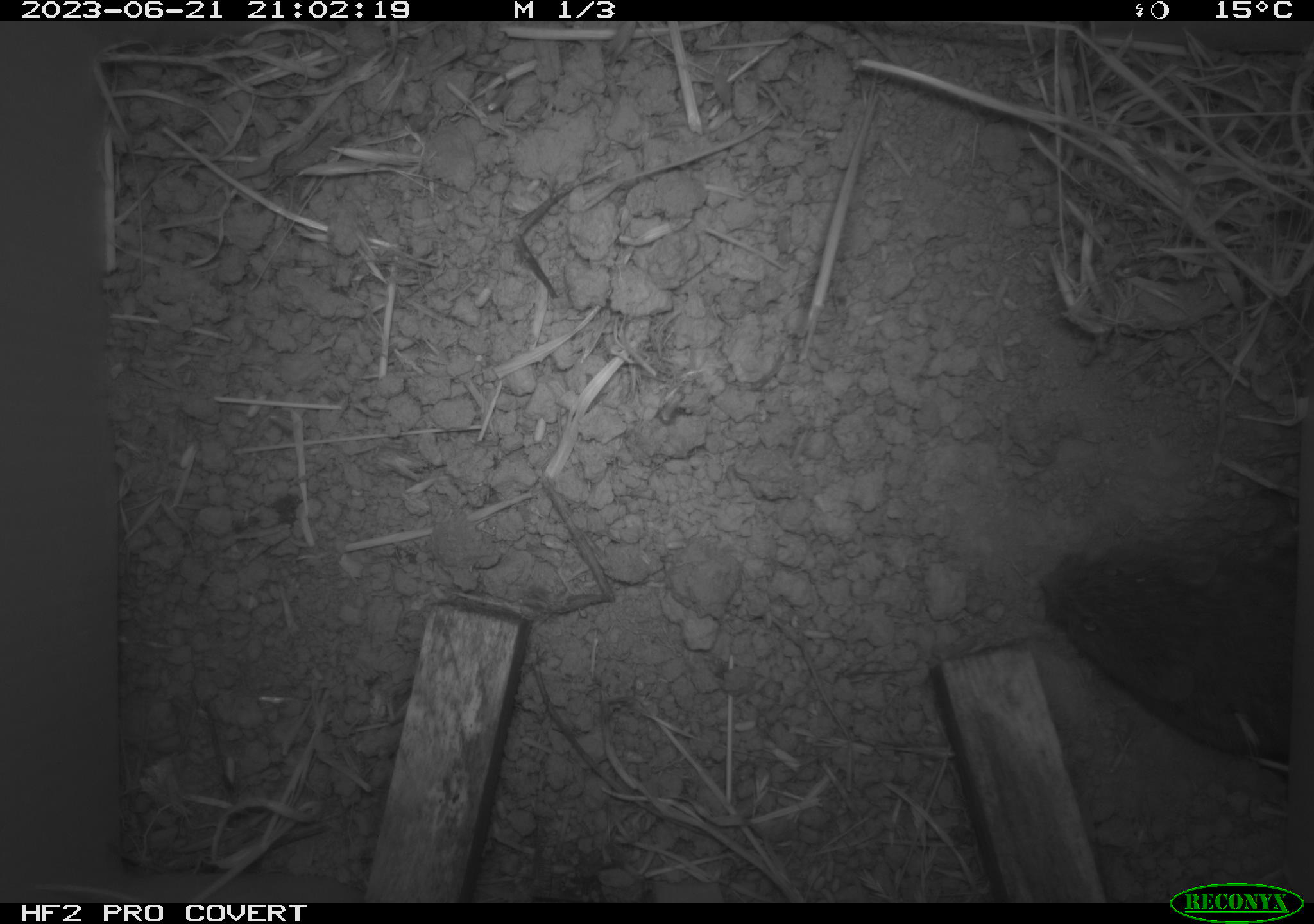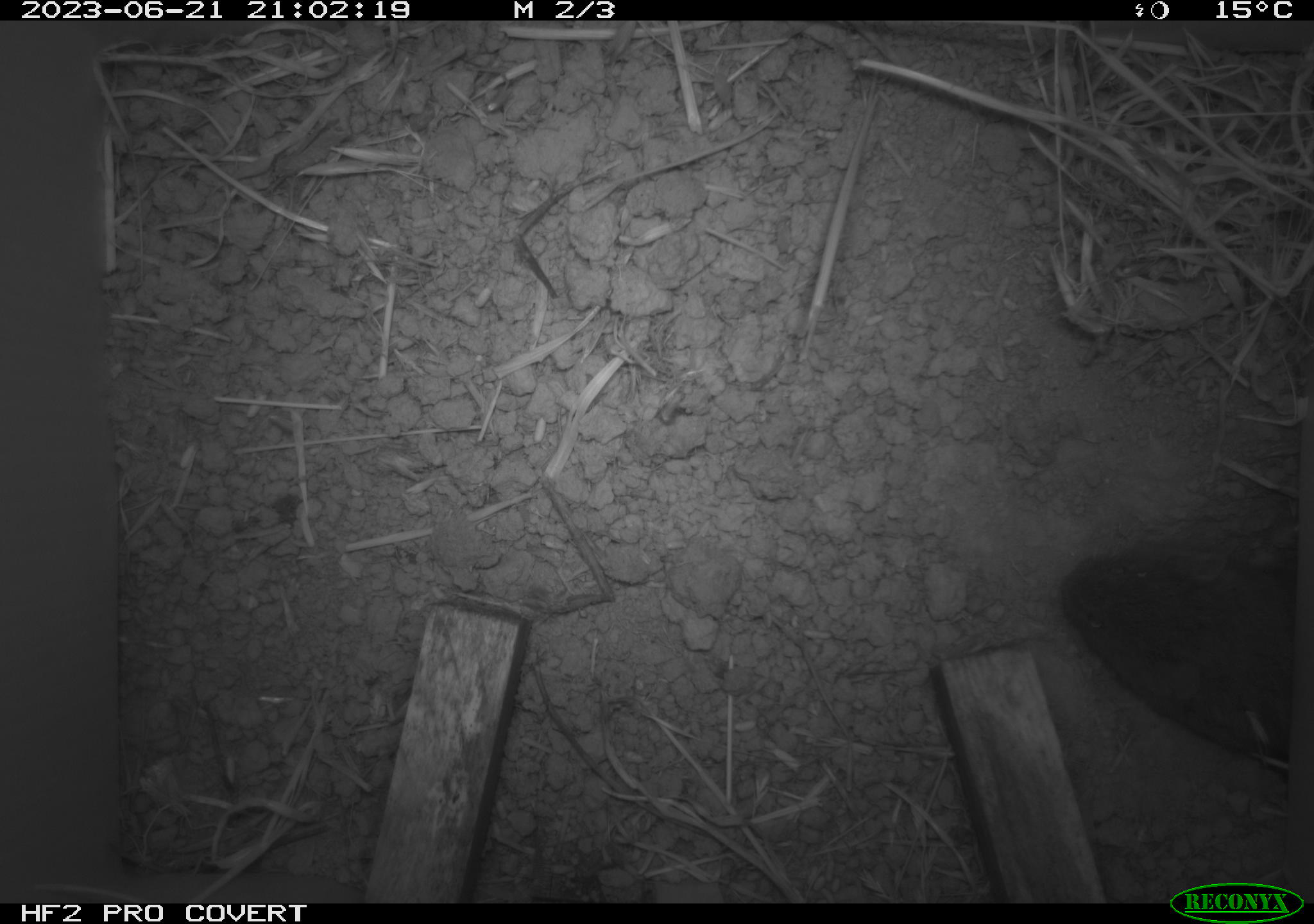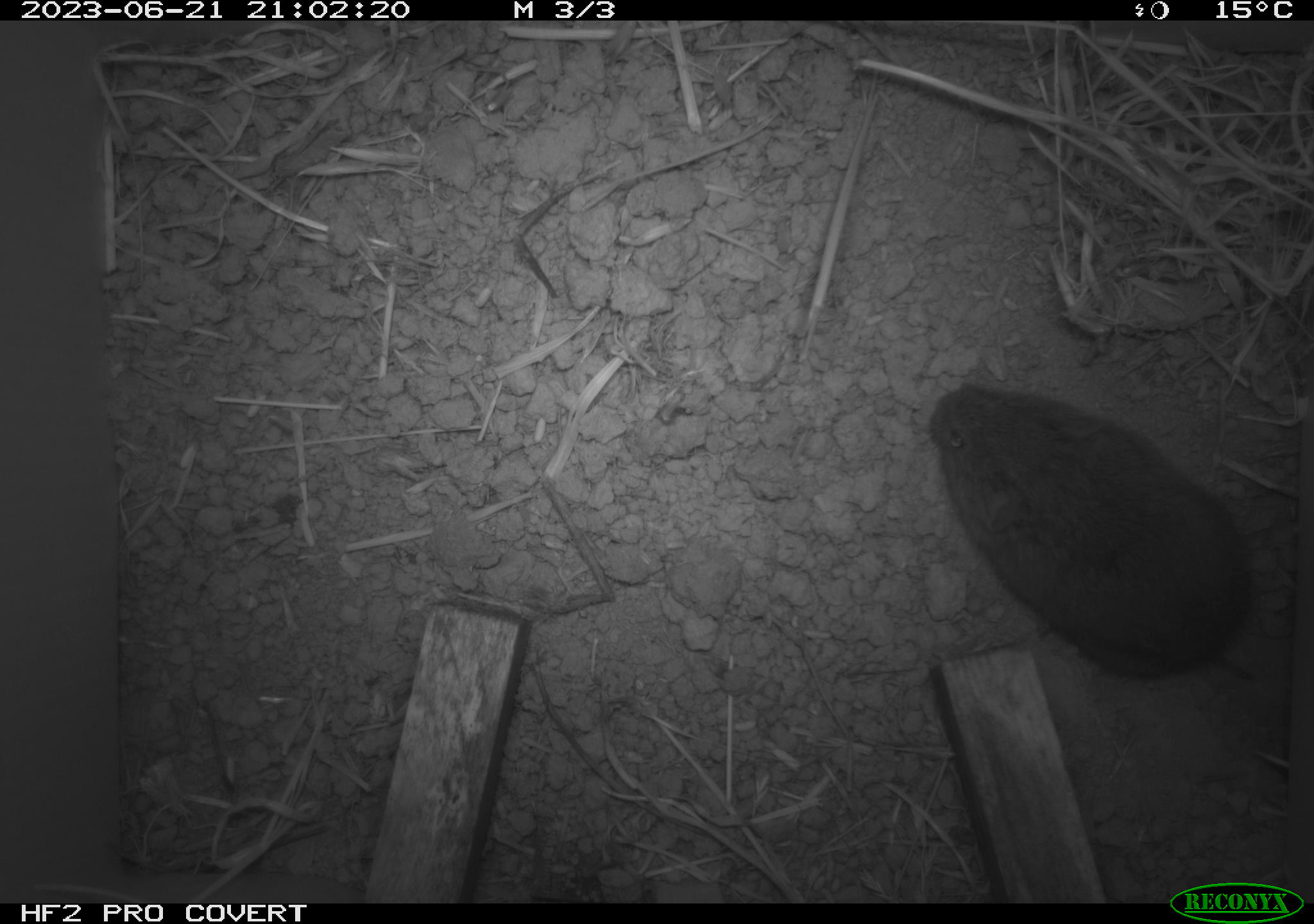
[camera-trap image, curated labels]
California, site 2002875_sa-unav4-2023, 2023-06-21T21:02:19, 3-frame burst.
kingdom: Animalia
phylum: Chordata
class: Mammalia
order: Rodentia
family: Cricetidae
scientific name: Arvicolinae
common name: voles, lemmings, and muskrats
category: arvicolinae subfamily